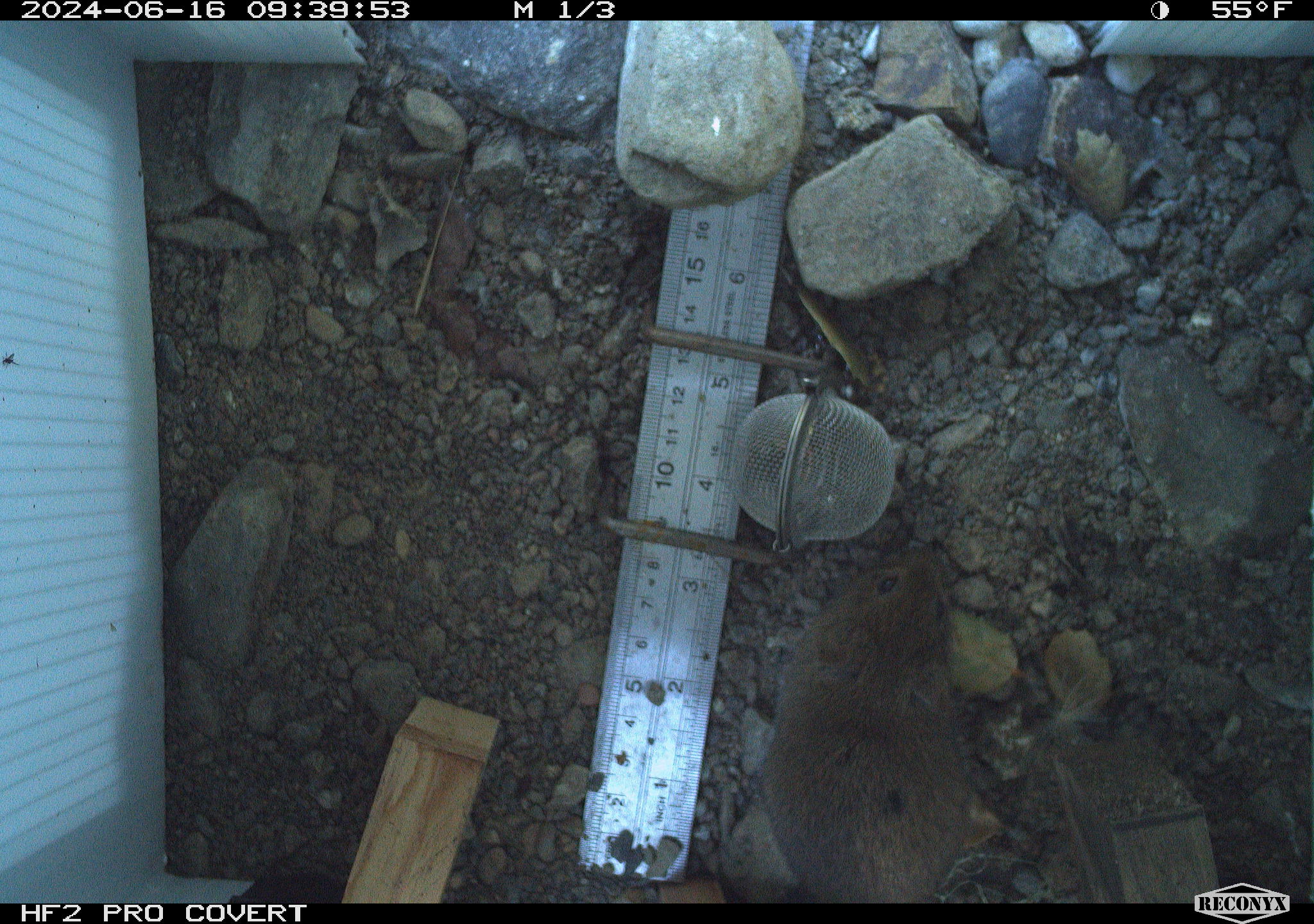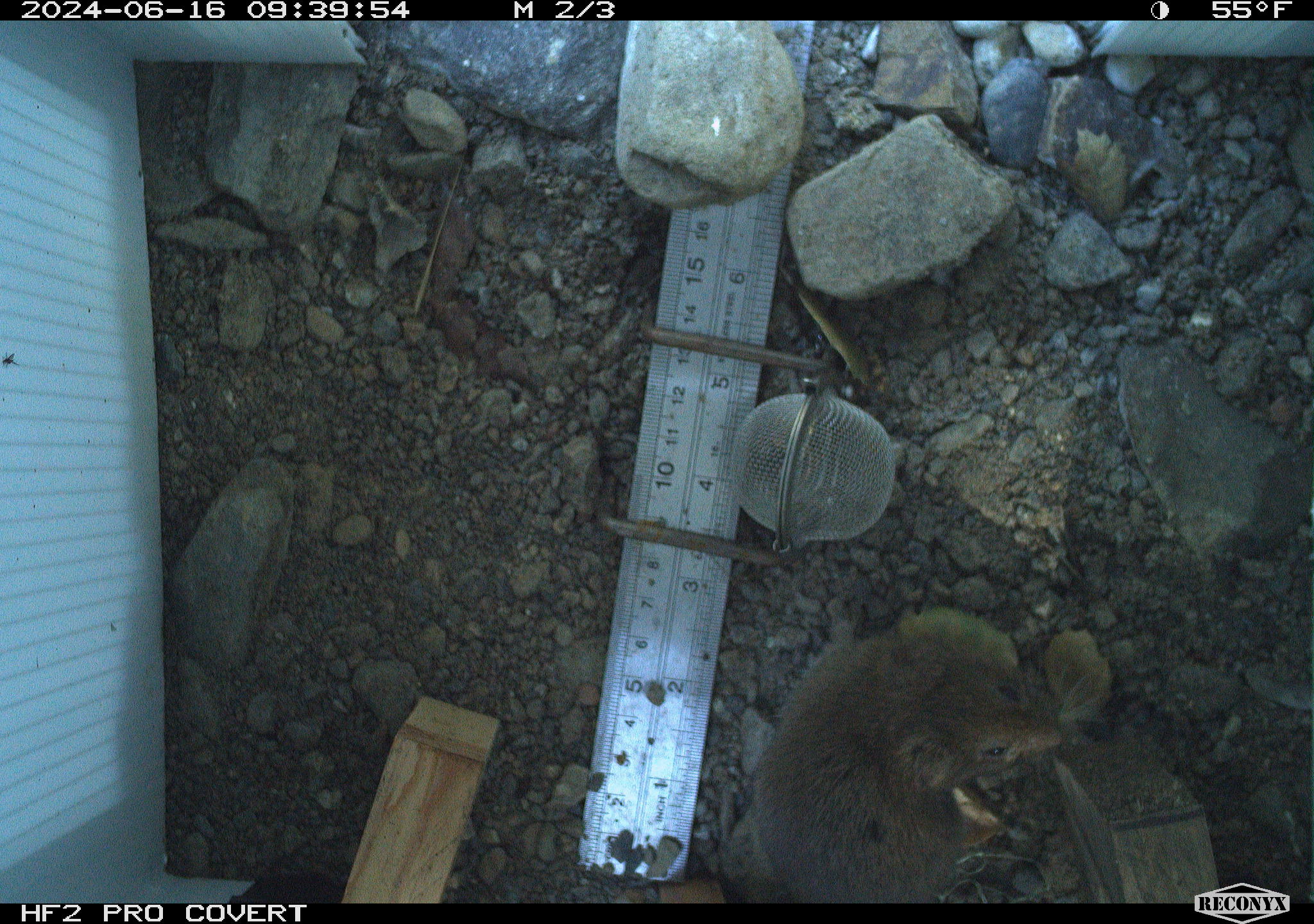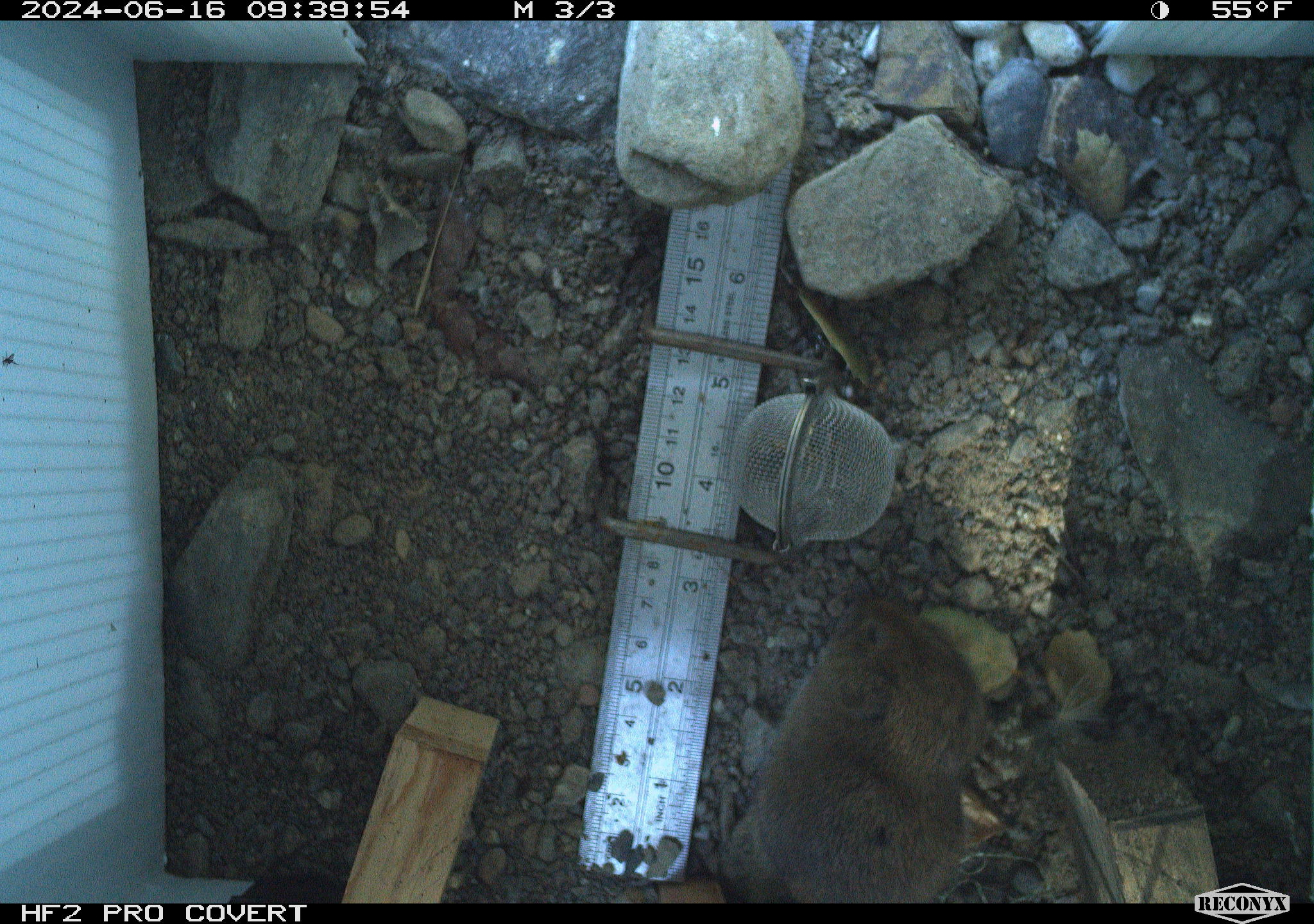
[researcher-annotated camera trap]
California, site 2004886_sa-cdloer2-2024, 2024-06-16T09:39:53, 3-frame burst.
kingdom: Animalia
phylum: Chordata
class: Mammalia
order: Rodentia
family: Cricetidae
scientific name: Arvicolinae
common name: voles, lemmings, and muskrats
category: arvicolinae subfamily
Arvicolinae subfamily (voles, lemmings, and muskrats) (Arvicolinae).